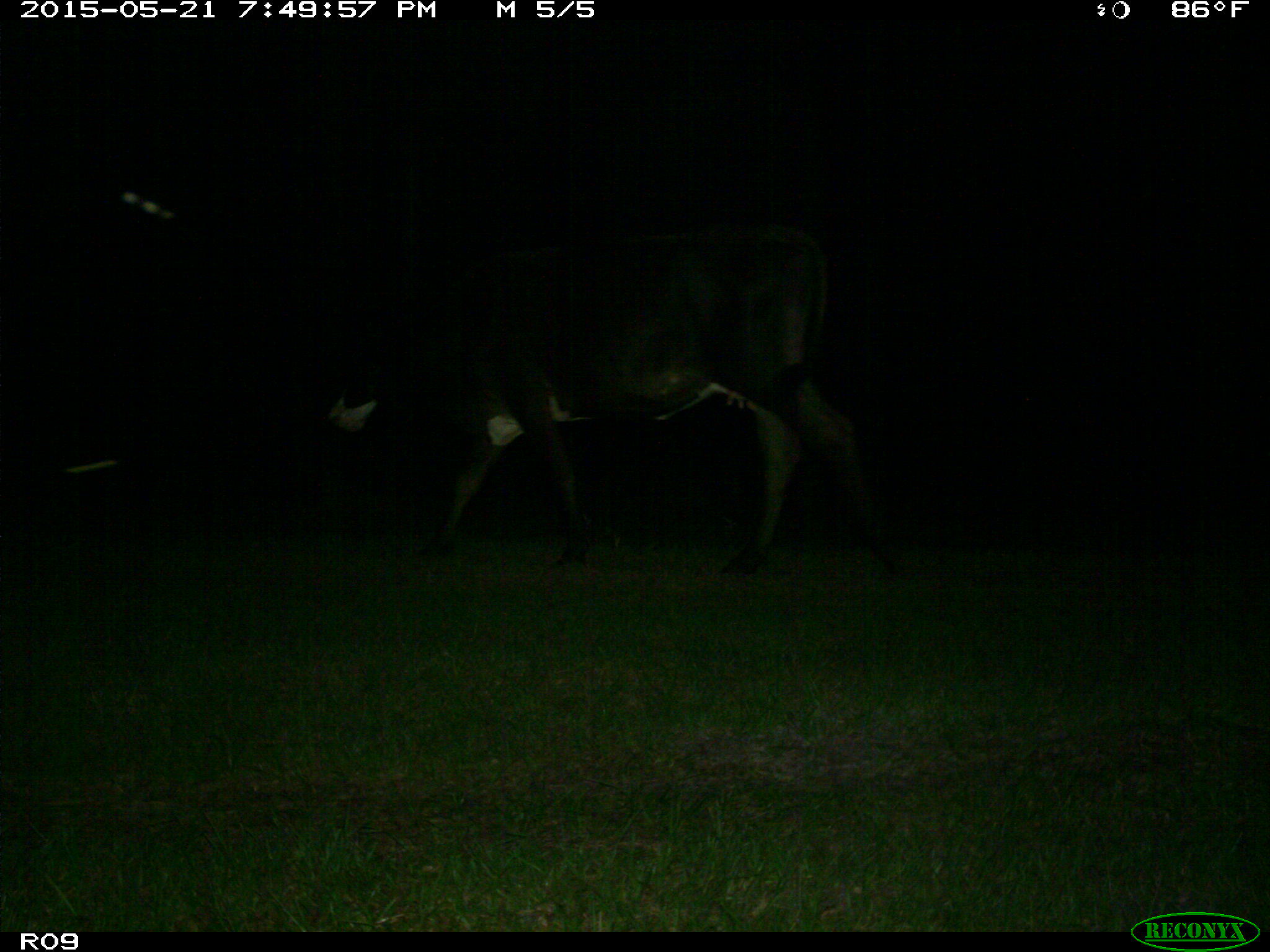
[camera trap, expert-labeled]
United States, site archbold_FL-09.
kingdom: Animalia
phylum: Chordata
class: Mammalia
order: Artiodactyla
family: Bovidae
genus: Bos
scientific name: Bos taurus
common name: domestic cow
Bos taurus (domestic cow).